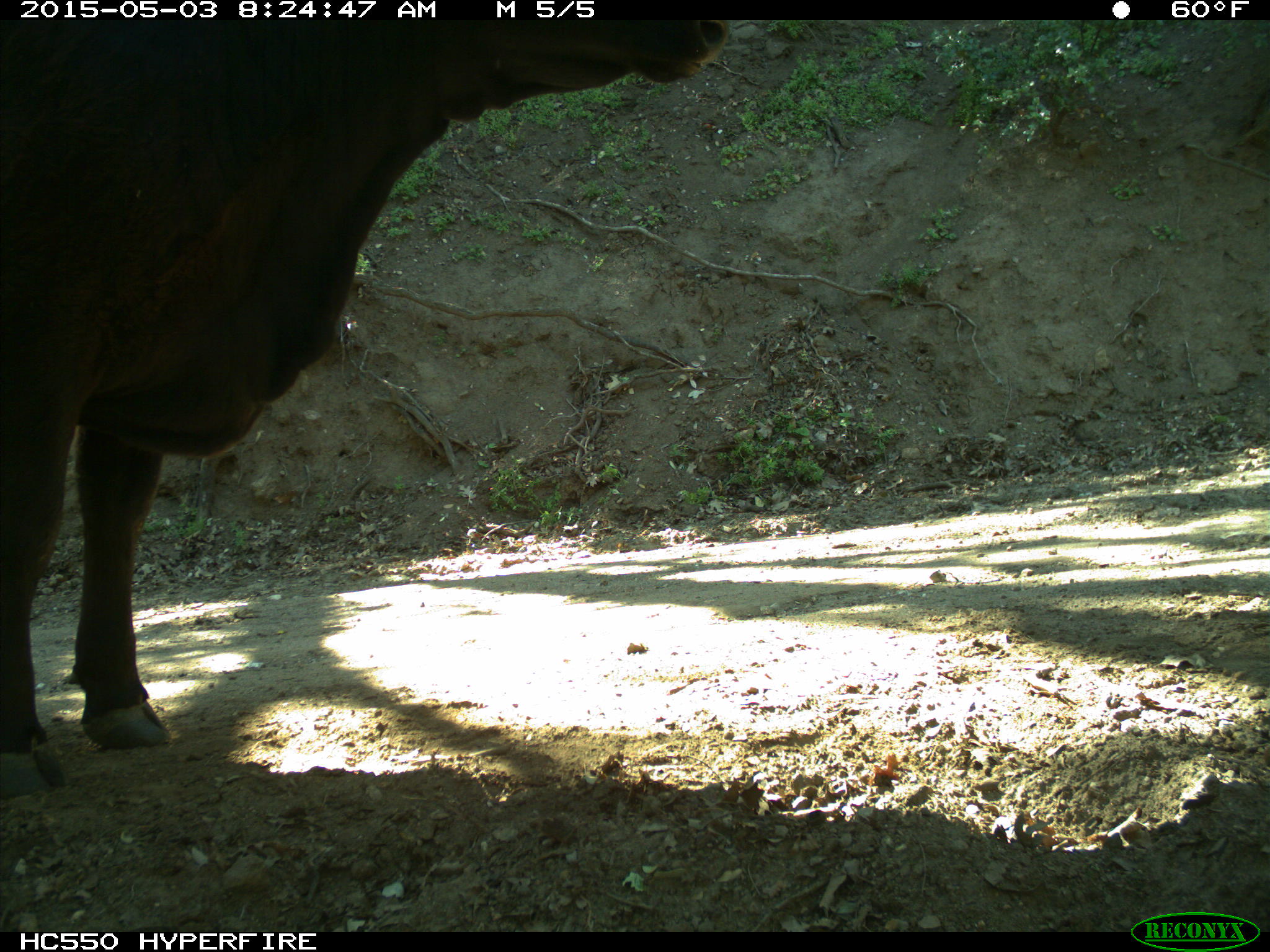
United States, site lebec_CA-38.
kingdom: Animalia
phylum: Chordata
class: Mammalia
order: Artiodactyla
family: Bovidae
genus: Bos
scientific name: Bos taurus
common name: domestic cow